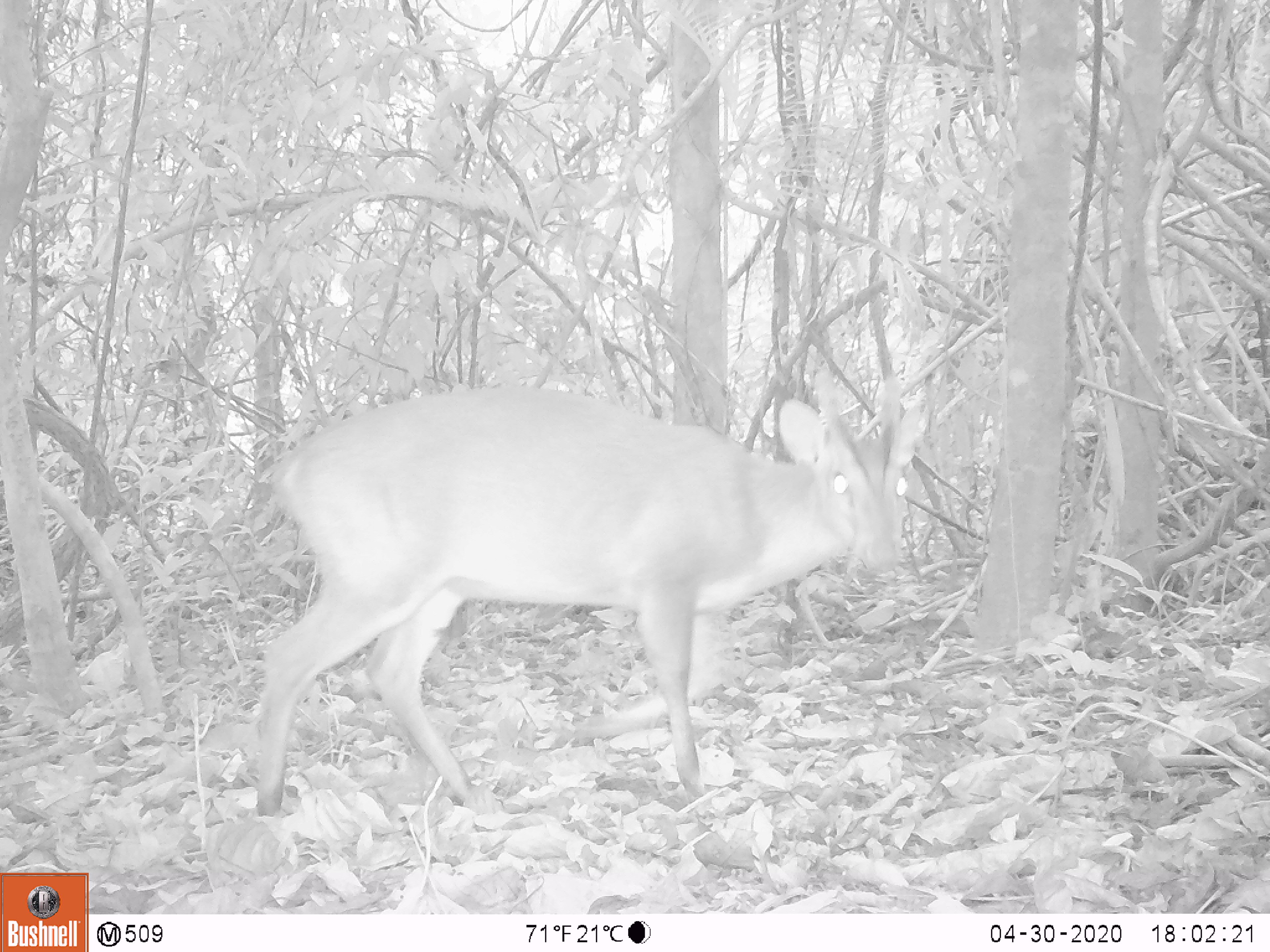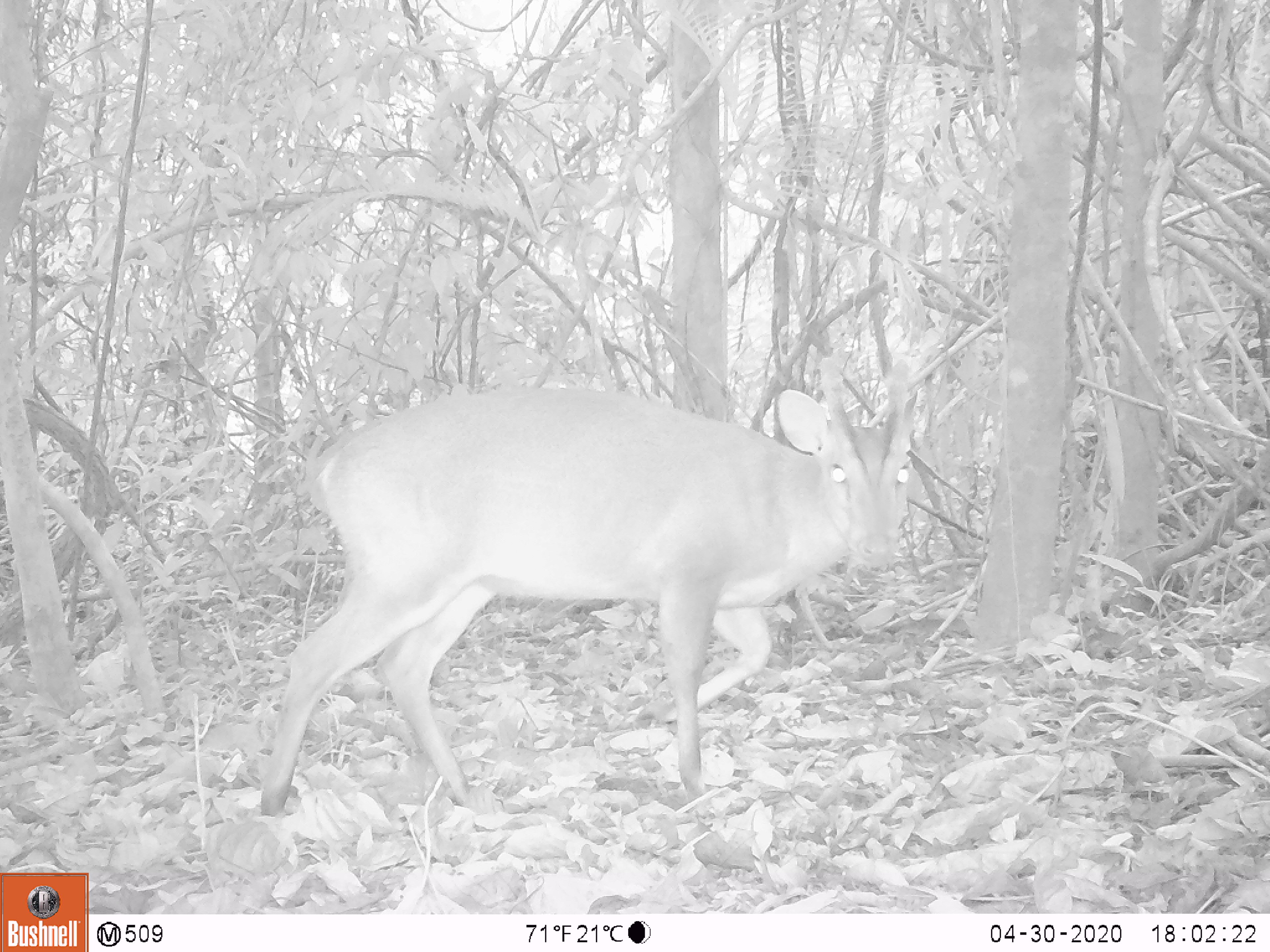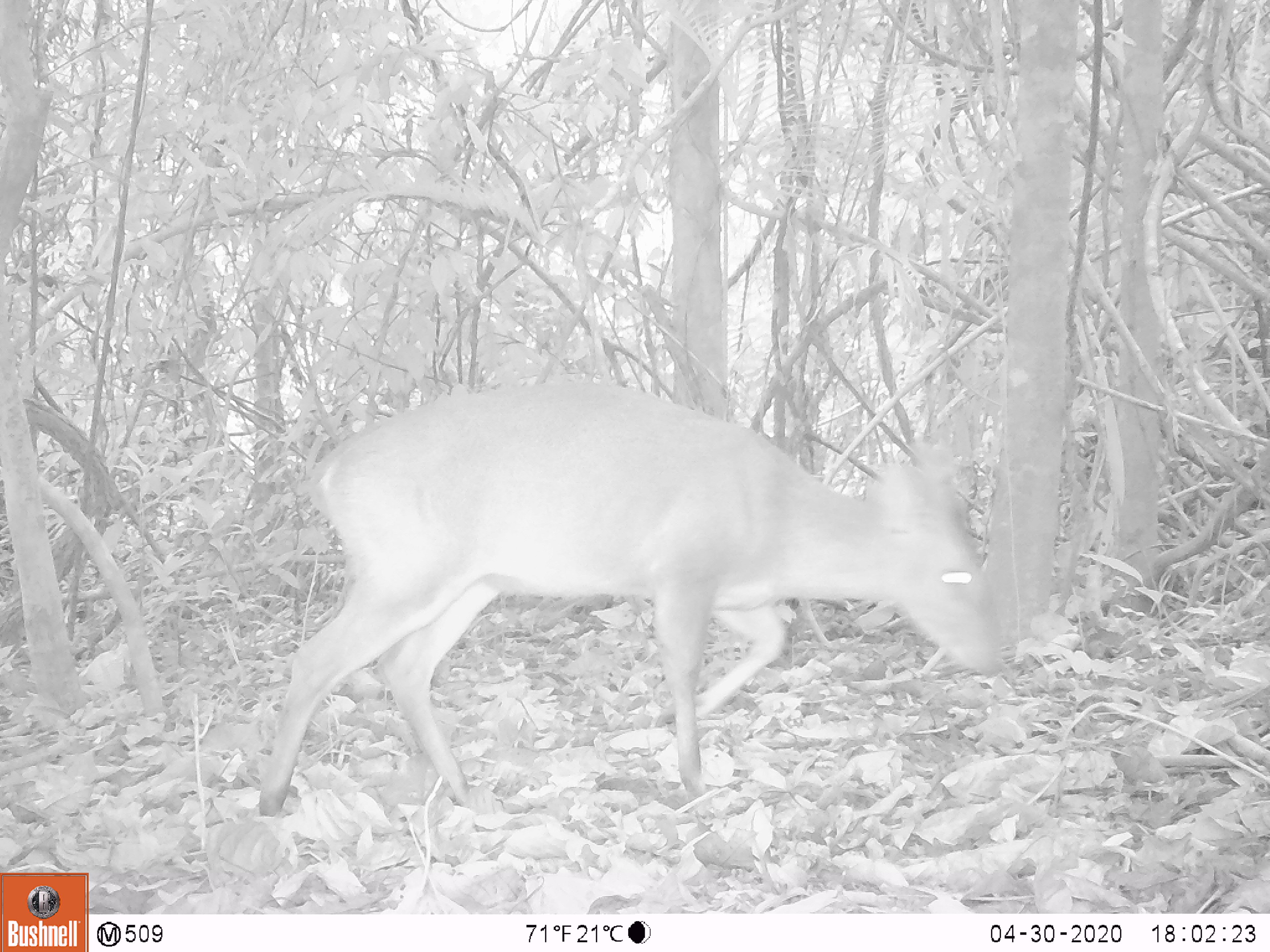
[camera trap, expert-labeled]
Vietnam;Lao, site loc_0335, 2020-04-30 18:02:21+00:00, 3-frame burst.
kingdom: Animalia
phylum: Chordata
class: Mammalia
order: Artiodactyla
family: Cervidae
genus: Muntiacus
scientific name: Muntiacus vuquangensis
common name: large-antlered muntjac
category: large antlered muntjac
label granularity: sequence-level